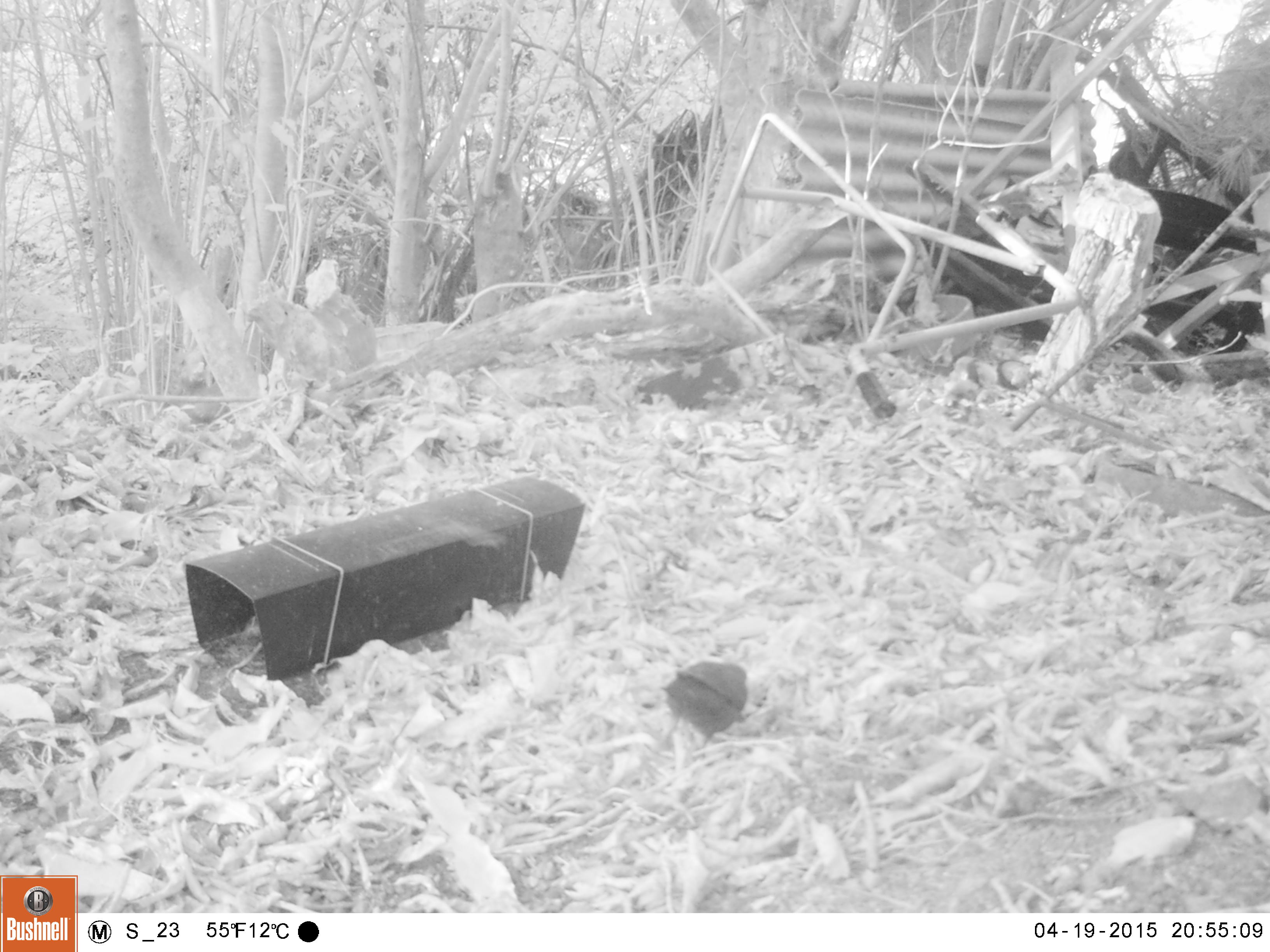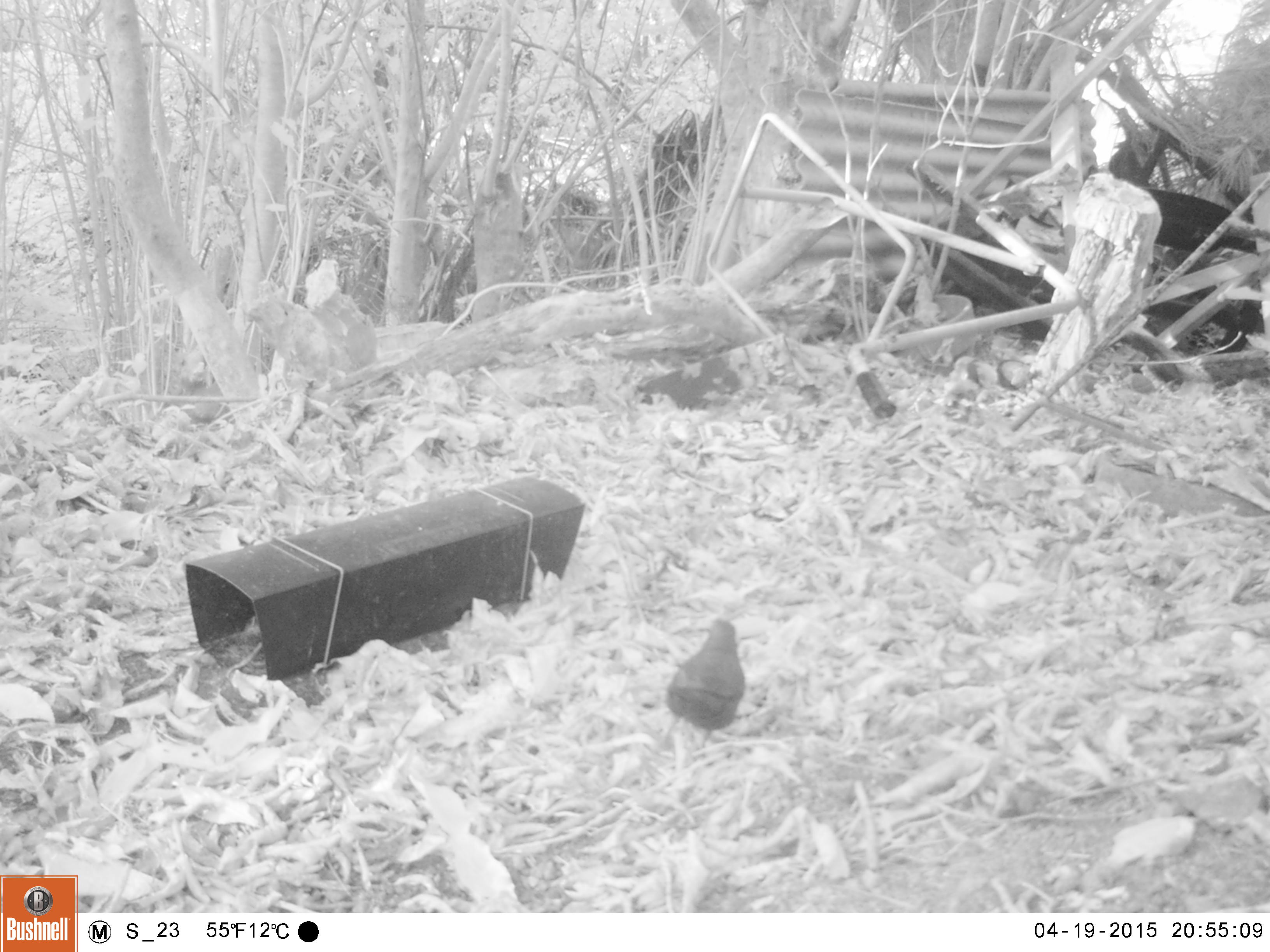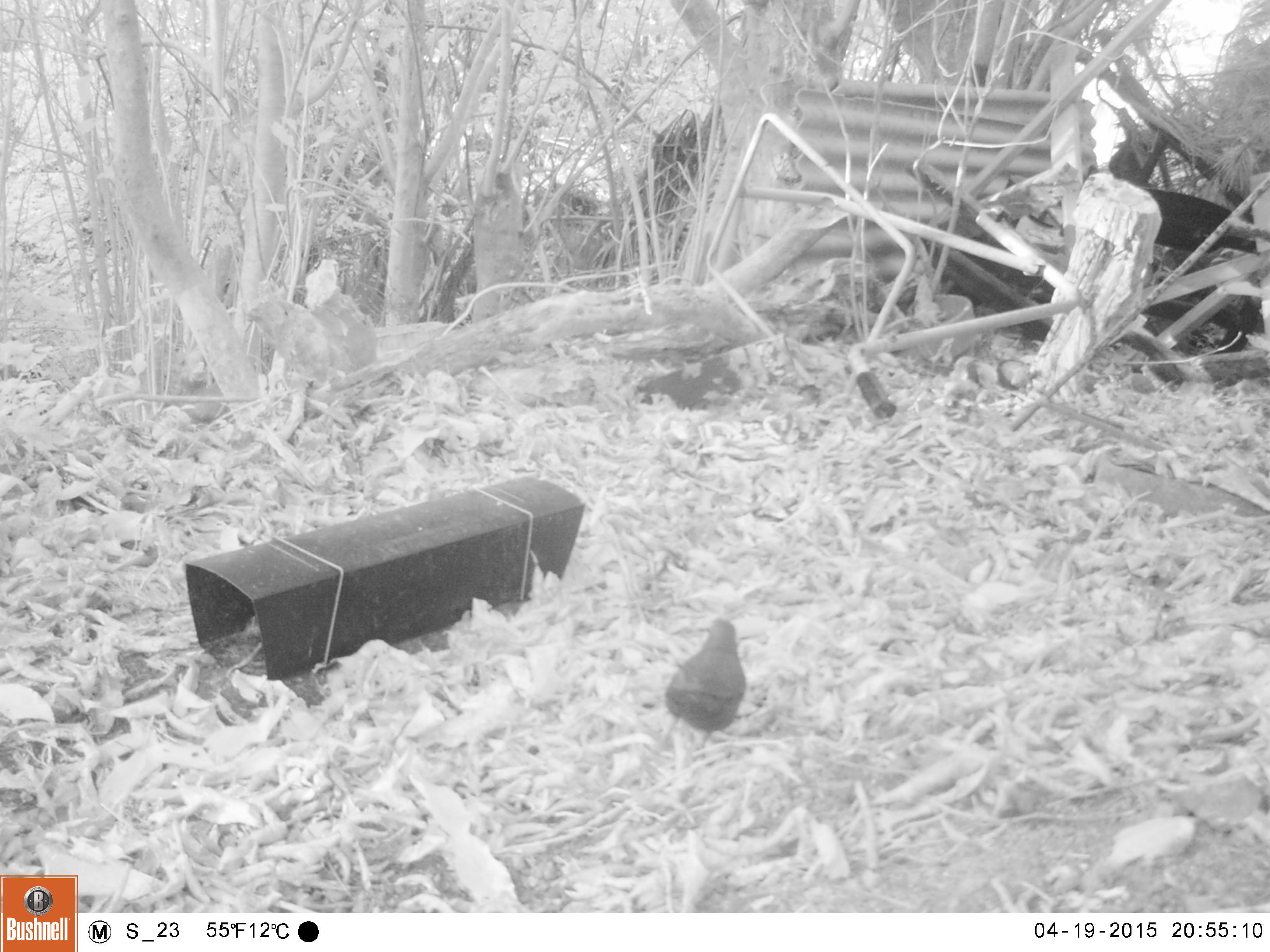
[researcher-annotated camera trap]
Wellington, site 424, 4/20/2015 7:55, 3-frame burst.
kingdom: Animalia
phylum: Chordata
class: Aves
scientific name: Aves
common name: bird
Bird (Aves).